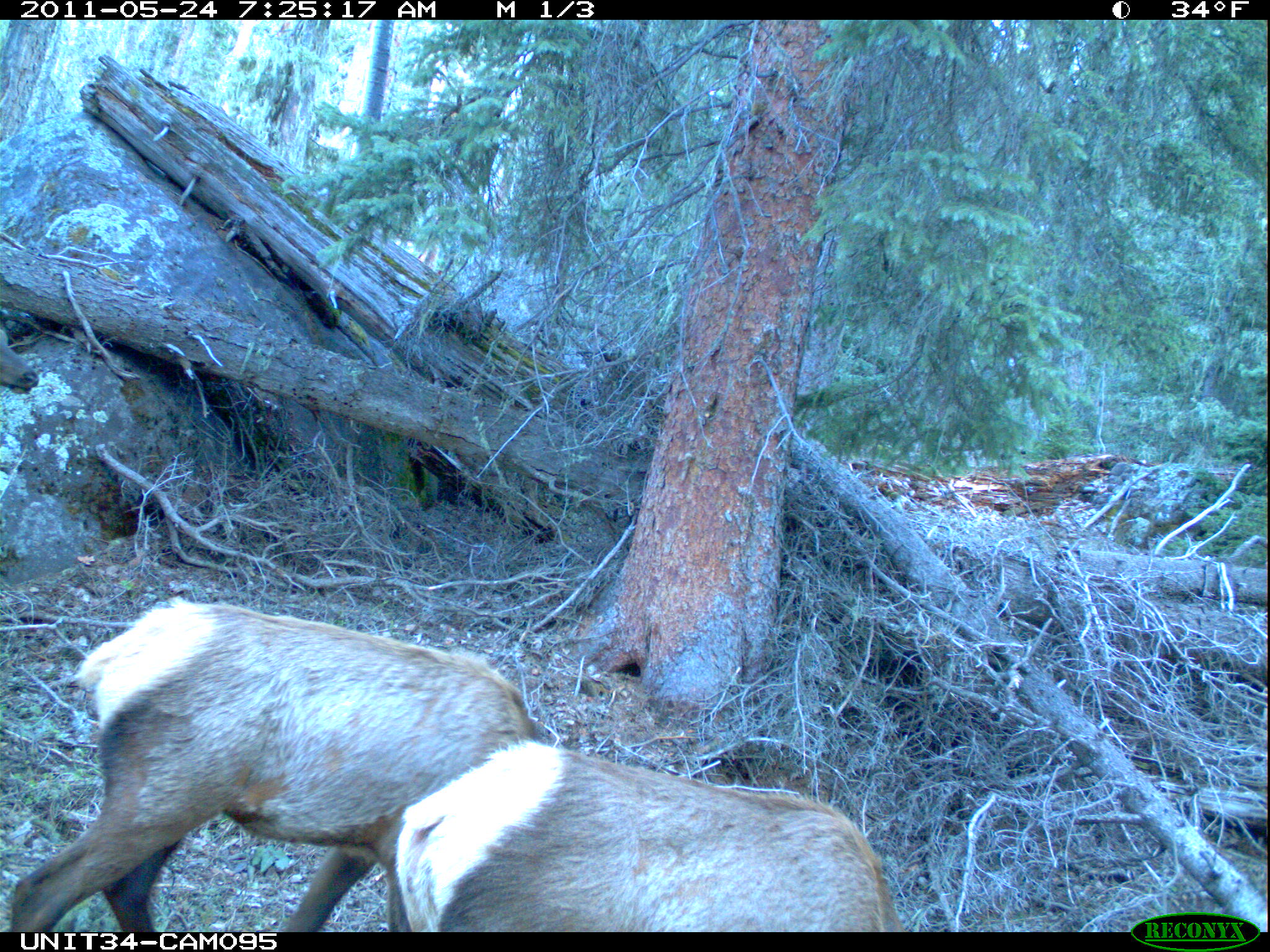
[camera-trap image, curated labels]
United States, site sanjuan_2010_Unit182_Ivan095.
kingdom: Animalia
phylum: Chordata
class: Mammalia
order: Artiodactyla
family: Cervidae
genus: Cervus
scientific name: Cervus elaphus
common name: red deer